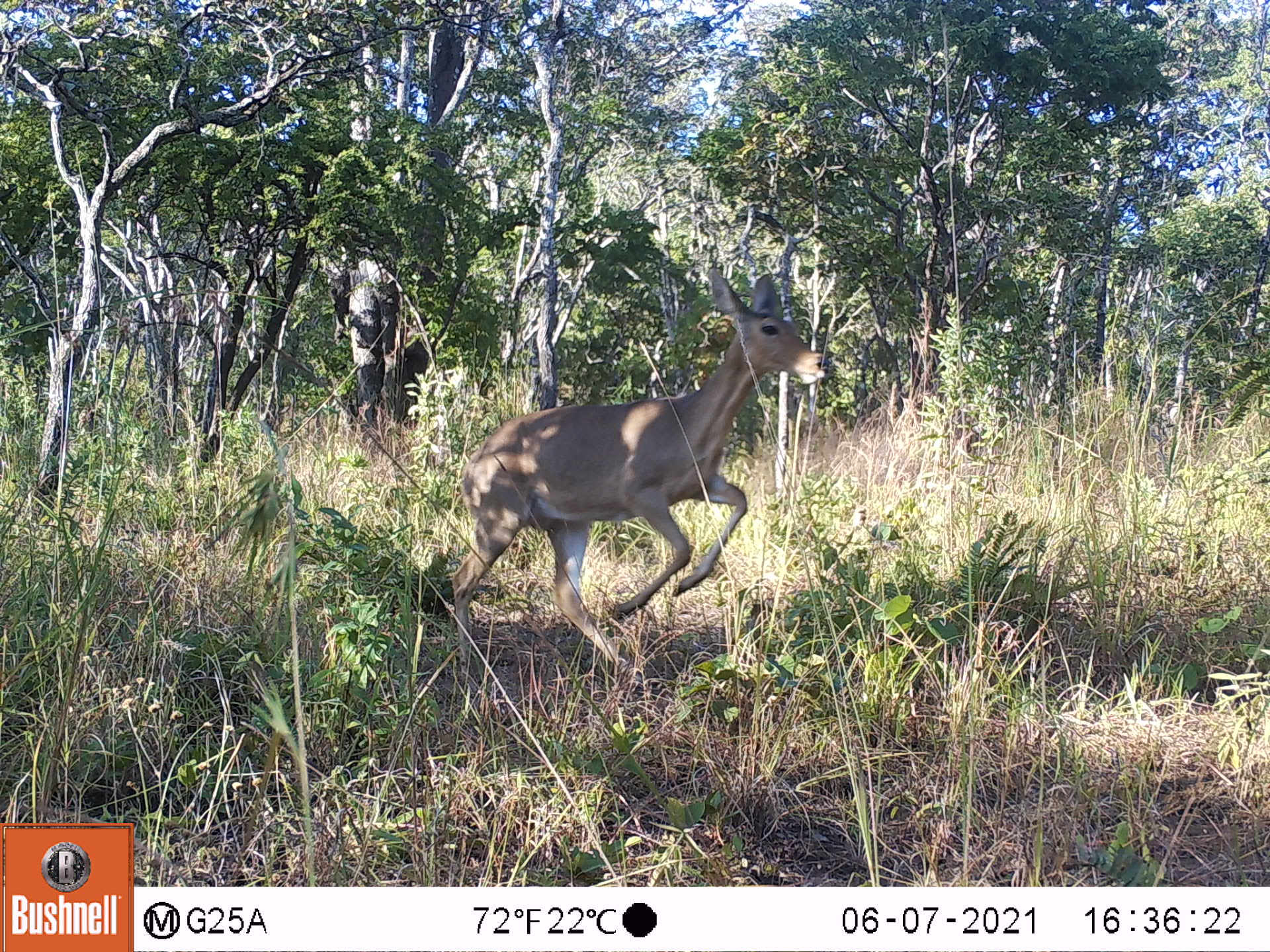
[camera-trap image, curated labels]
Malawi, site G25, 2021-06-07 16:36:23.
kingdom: Animalia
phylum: Chordata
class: Mammalia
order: Artiodactyla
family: Bovidae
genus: Redunca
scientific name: Redunca arundinum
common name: southern reedbuck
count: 1